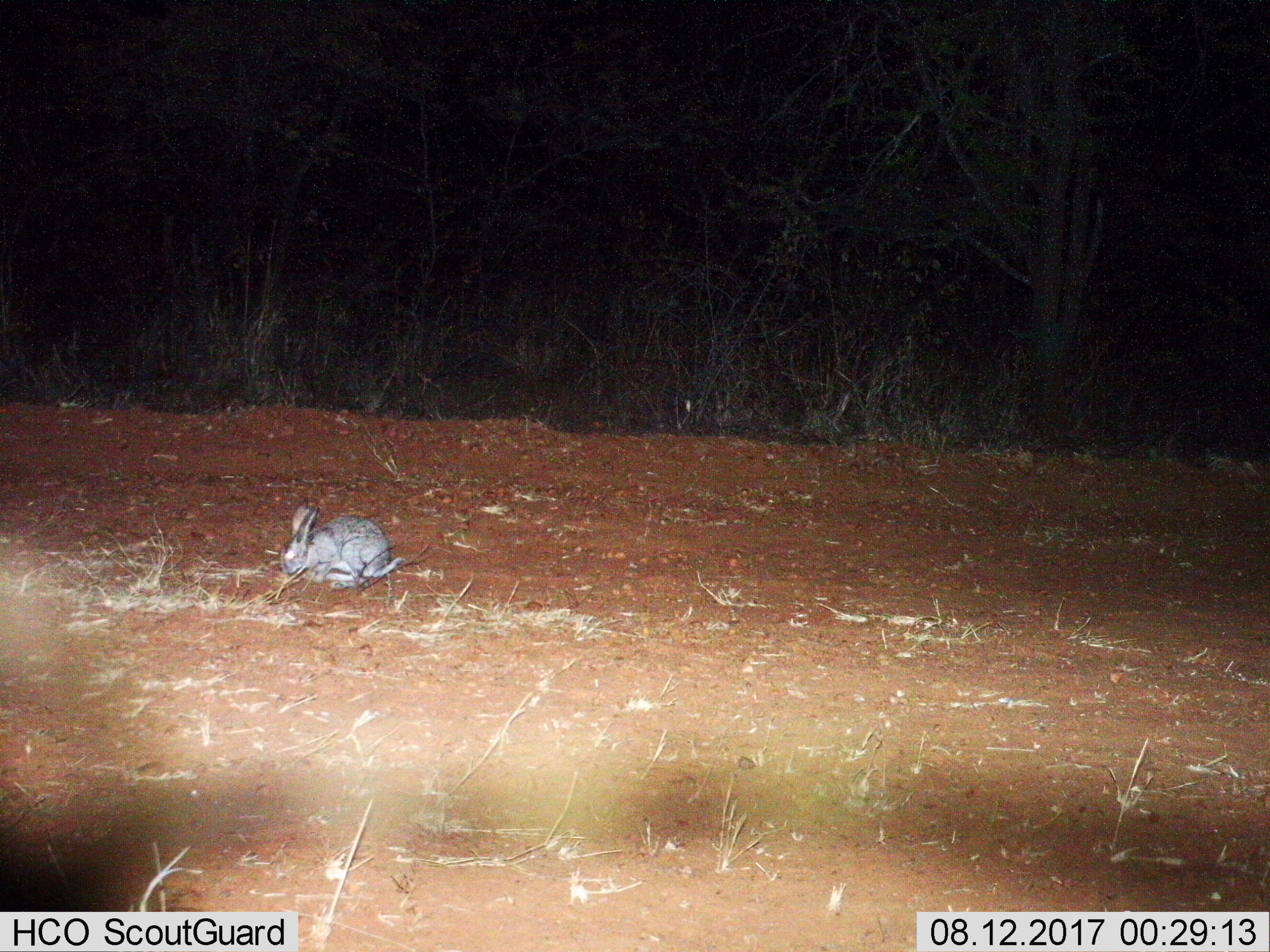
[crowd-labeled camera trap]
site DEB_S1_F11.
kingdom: Animalia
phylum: Chordata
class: Mammalia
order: Lagomorpha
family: Leporidae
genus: Lepus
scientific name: Lepus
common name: hare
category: hareunknown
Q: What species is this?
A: Hareunknown (hare) (Lepus).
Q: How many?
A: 1.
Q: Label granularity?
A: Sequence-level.